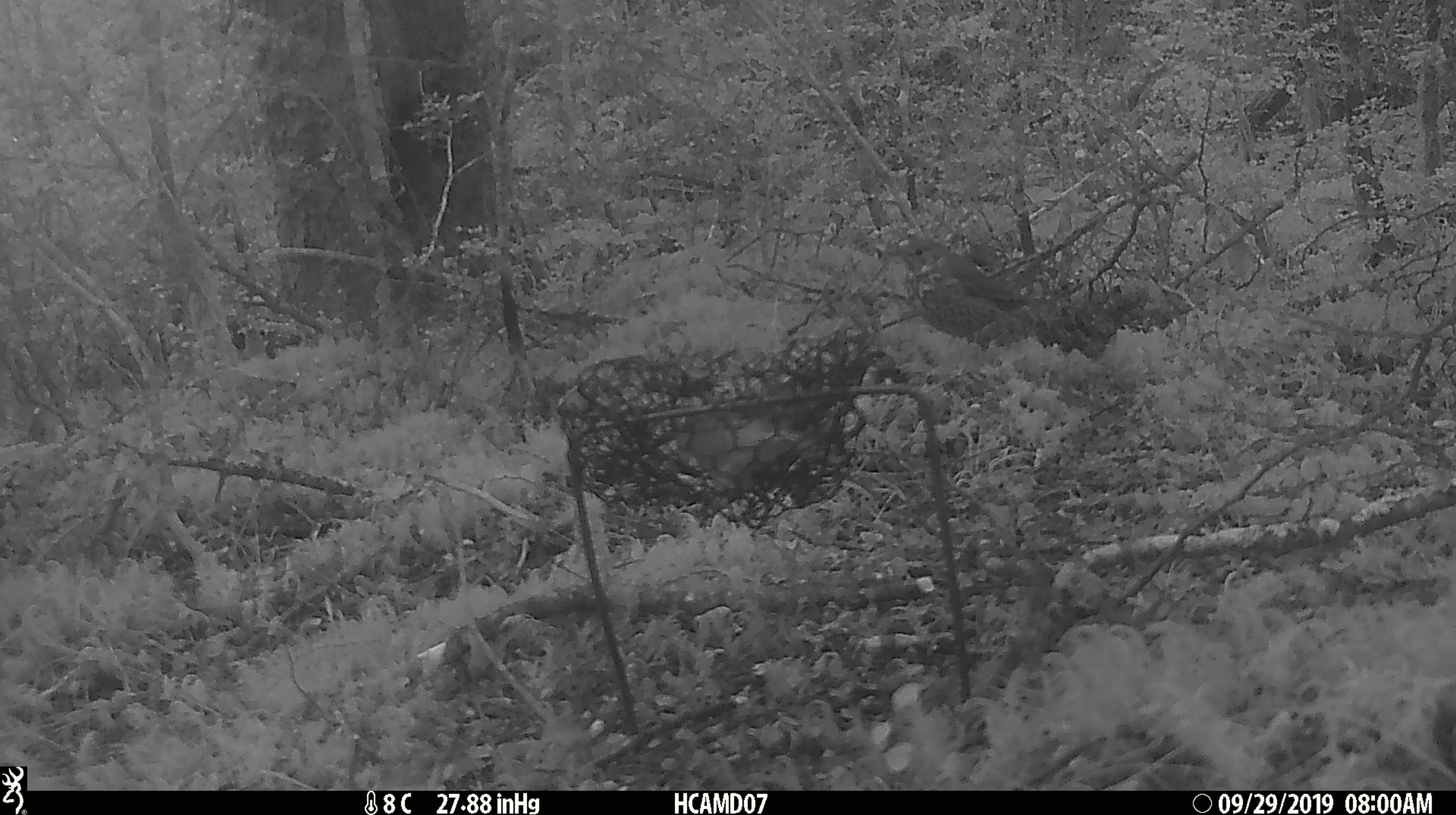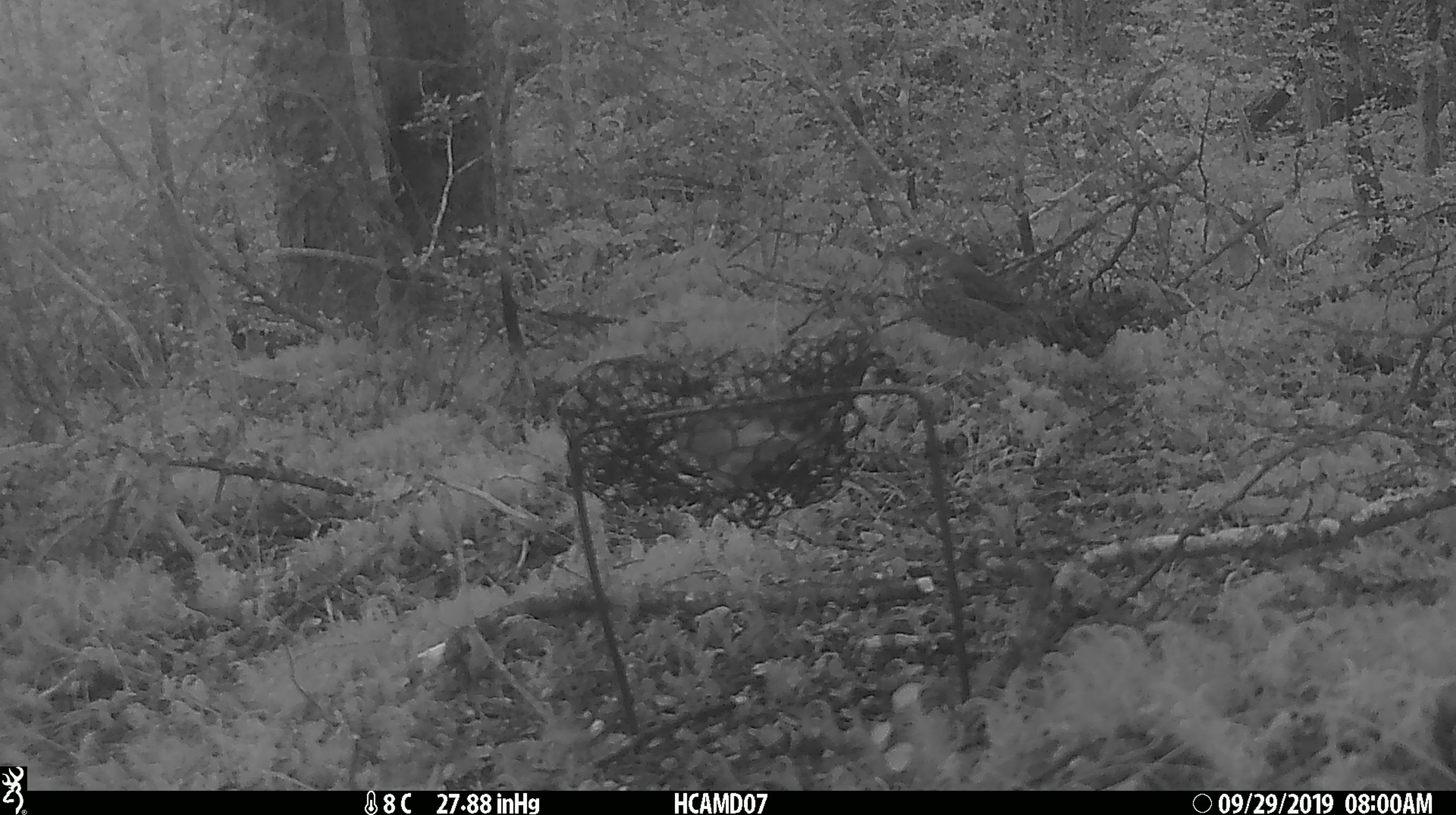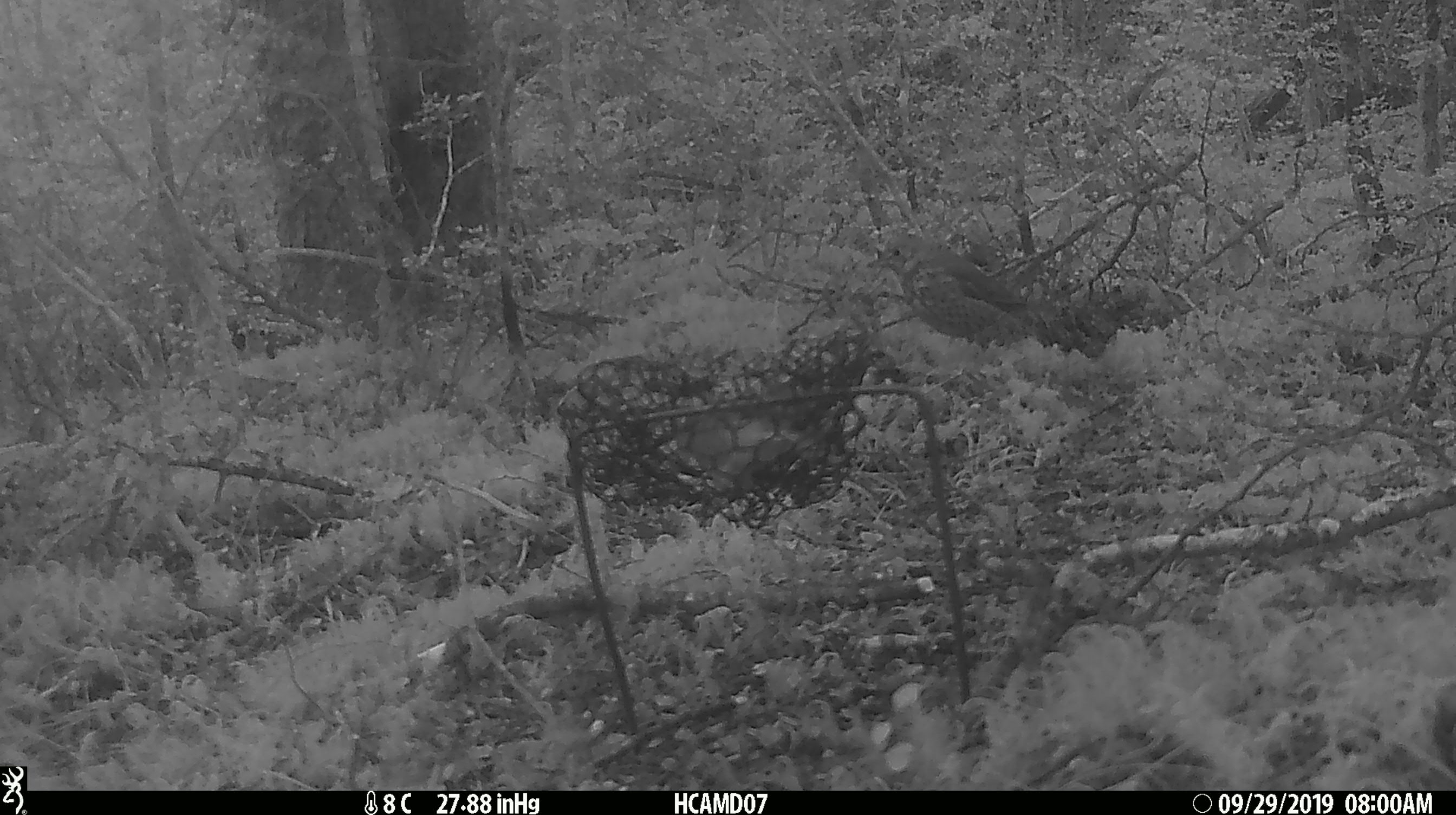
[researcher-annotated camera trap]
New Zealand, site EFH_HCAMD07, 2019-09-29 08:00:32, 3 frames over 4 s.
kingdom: Animalia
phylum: Chordata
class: Aves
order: Passeriformes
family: Turdidae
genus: Turdus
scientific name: Turdus philomelos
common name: song thrush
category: thrush